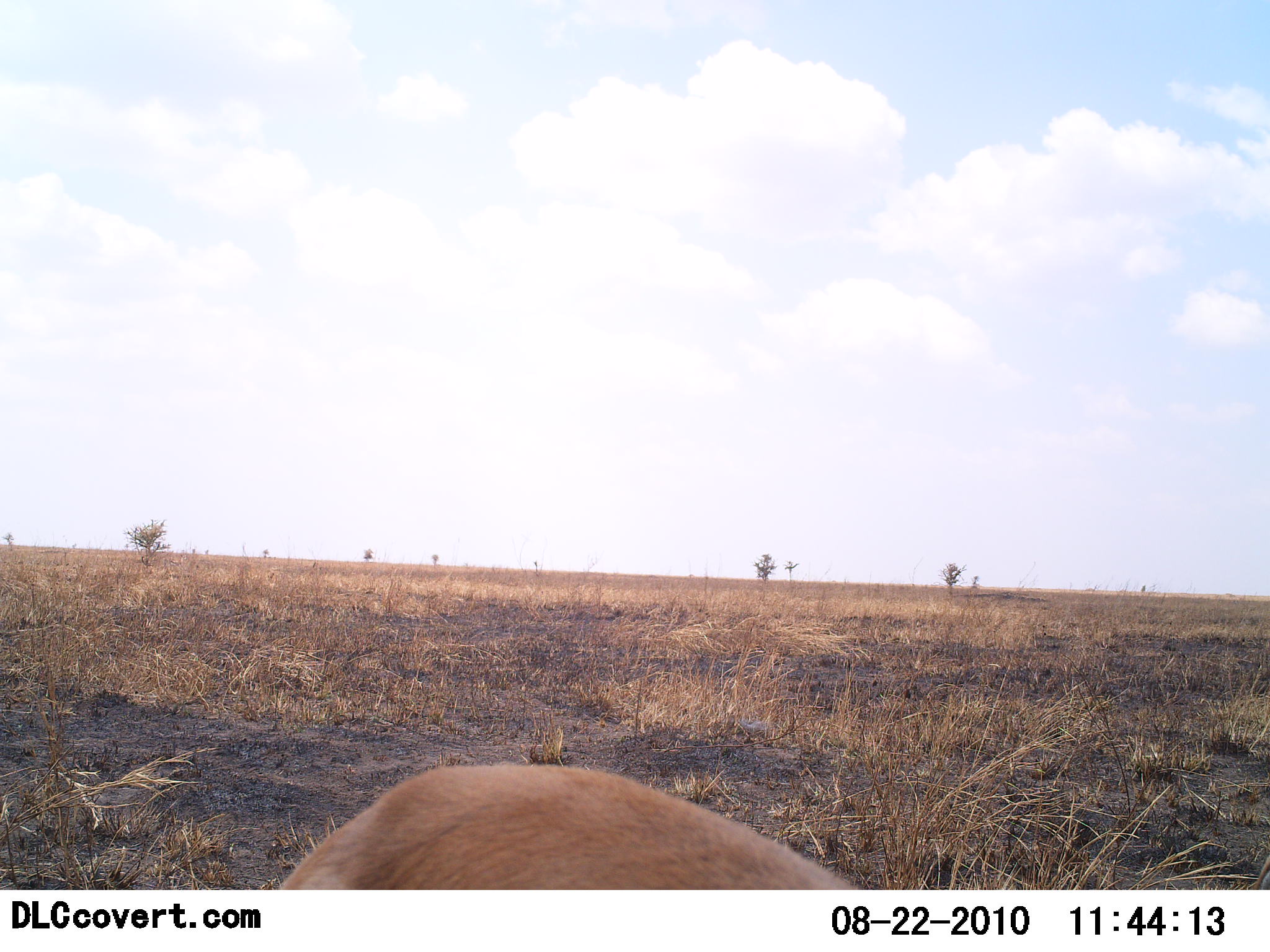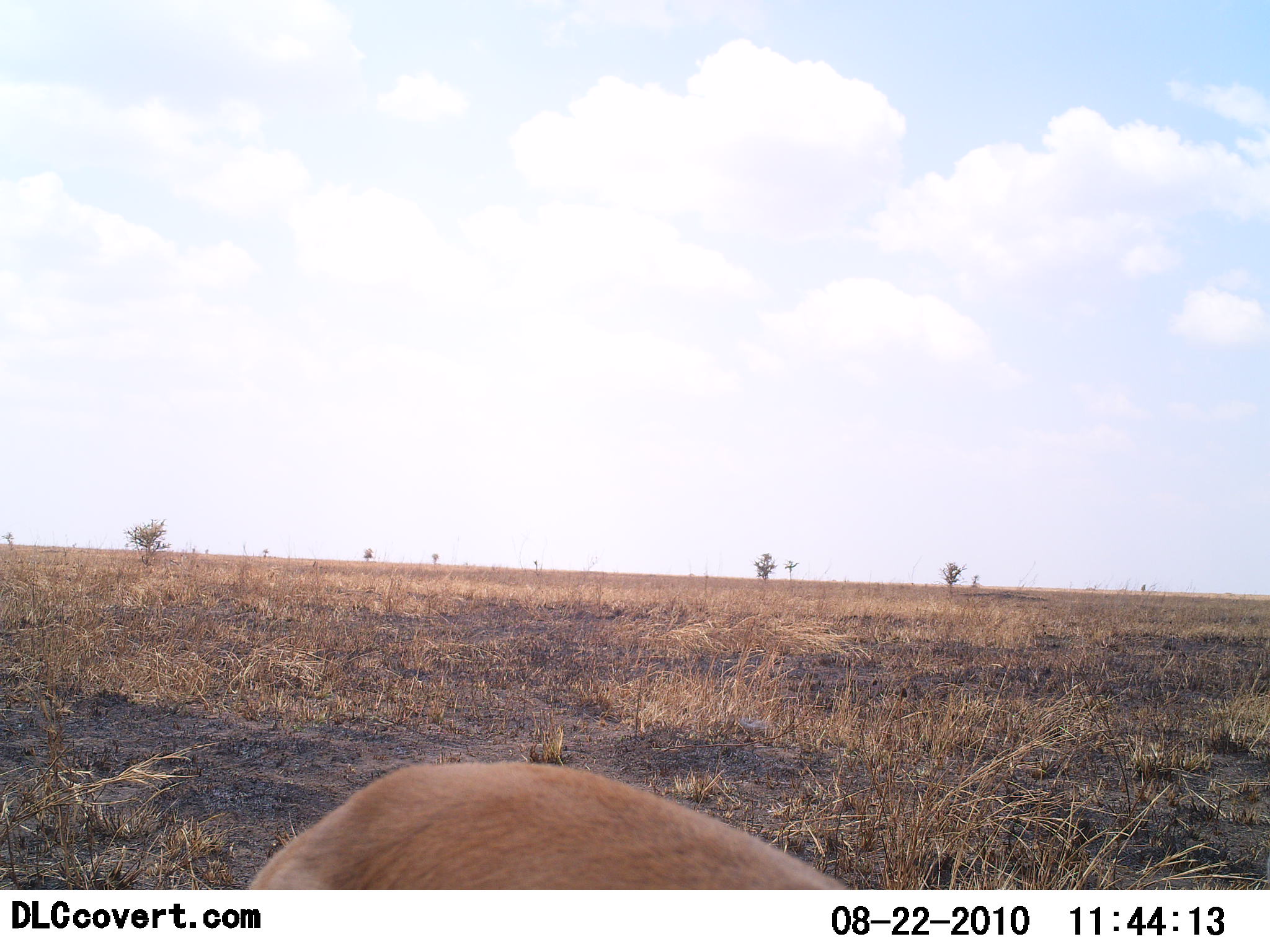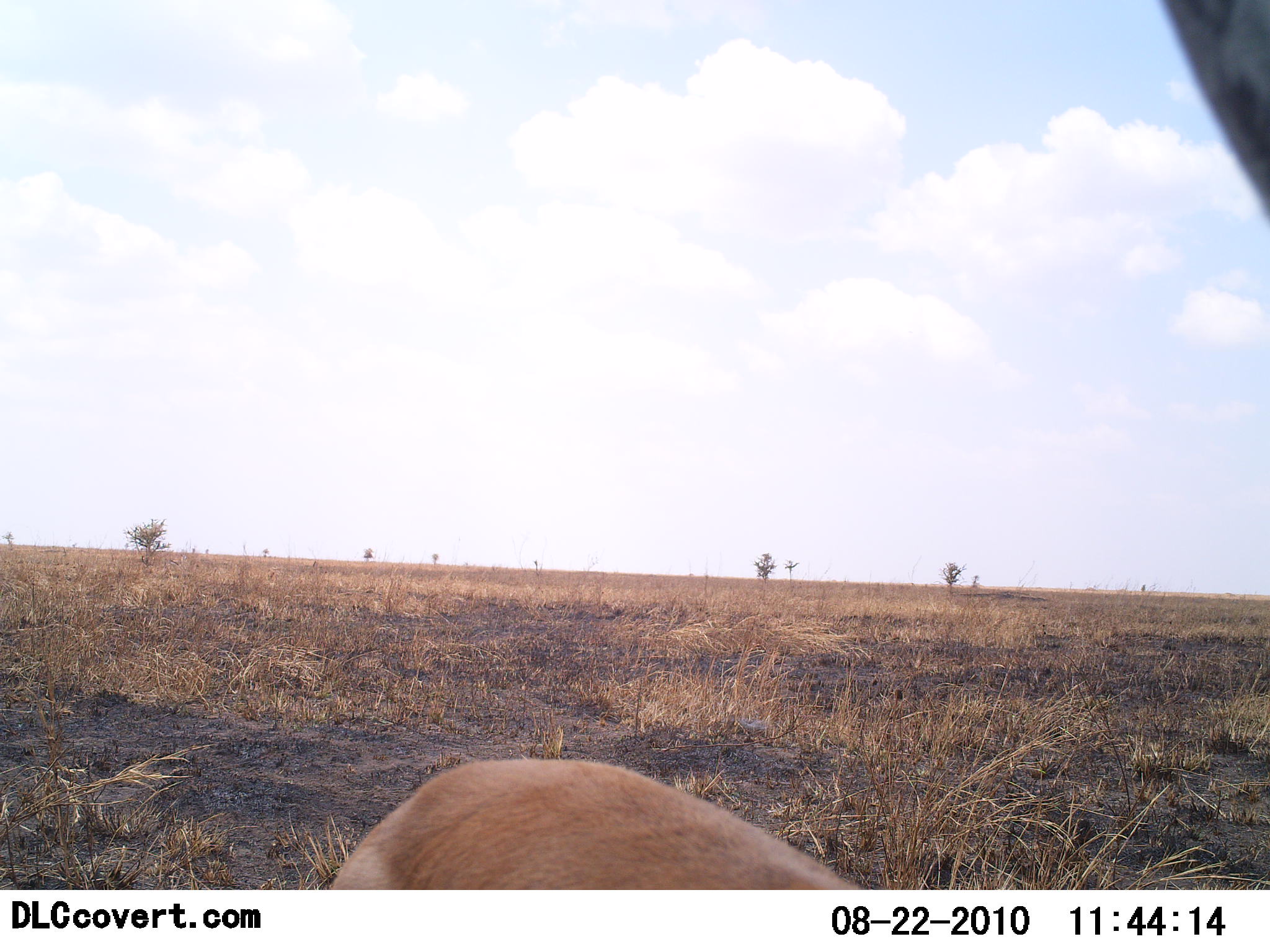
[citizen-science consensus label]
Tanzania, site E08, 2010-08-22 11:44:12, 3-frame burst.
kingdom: Animalia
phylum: Chordata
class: Mammalia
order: Artiodactyla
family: Bovidae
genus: Nanger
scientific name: Nanger granti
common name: grant's gazelle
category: gazellegrants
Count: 1.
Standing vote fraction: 86%.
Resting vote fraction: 0%.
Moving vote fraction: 14%.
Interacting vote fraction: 0%.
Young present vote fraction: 0%.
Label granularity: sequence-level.